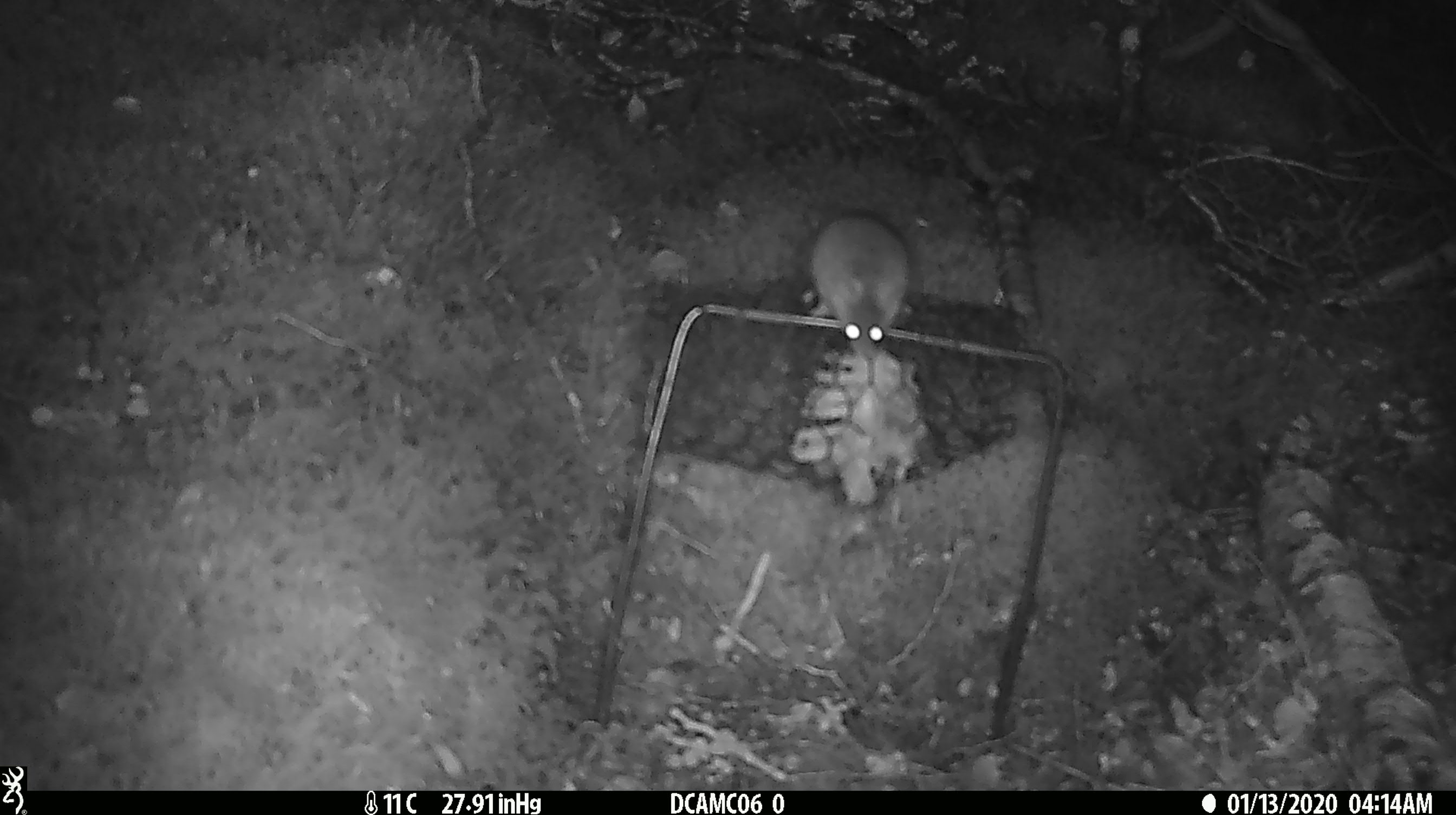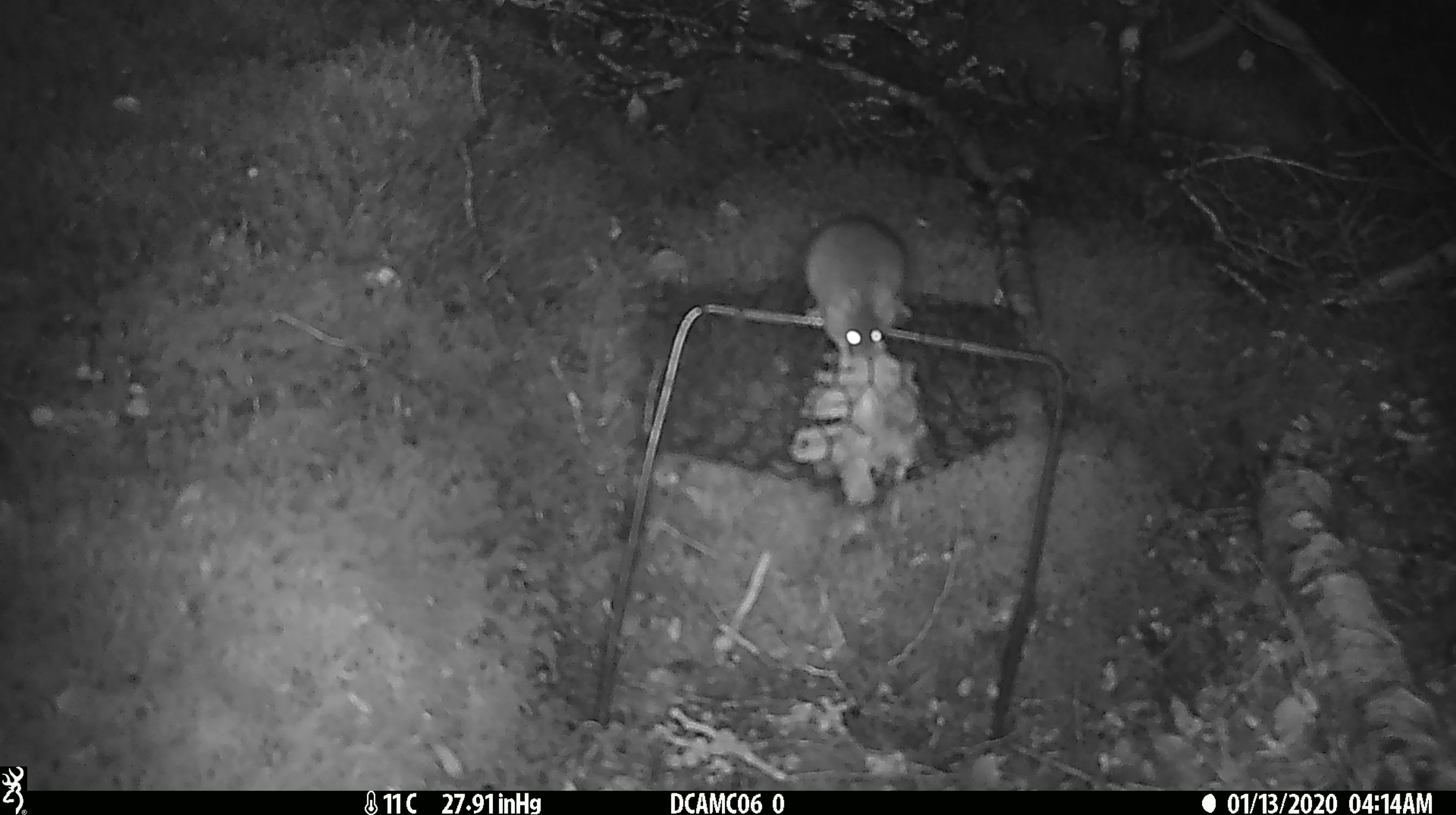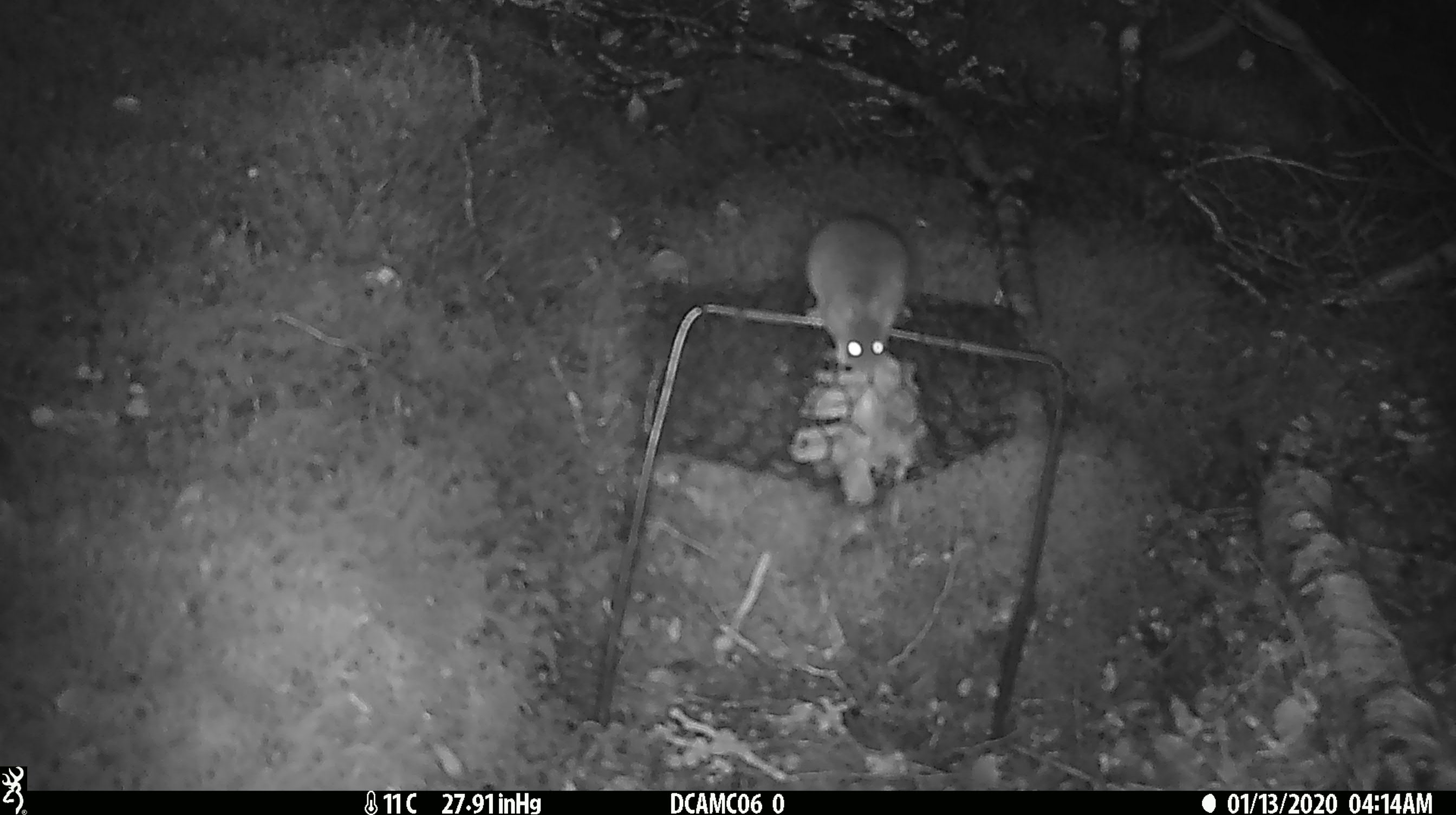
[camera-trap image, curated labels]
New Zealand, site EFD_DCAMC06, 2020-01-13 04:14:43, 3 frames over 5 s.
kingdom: Animalia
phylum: Chordata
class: Mammalia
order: Rodentia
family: Muridae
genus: Mus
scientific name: Mus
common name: mouse